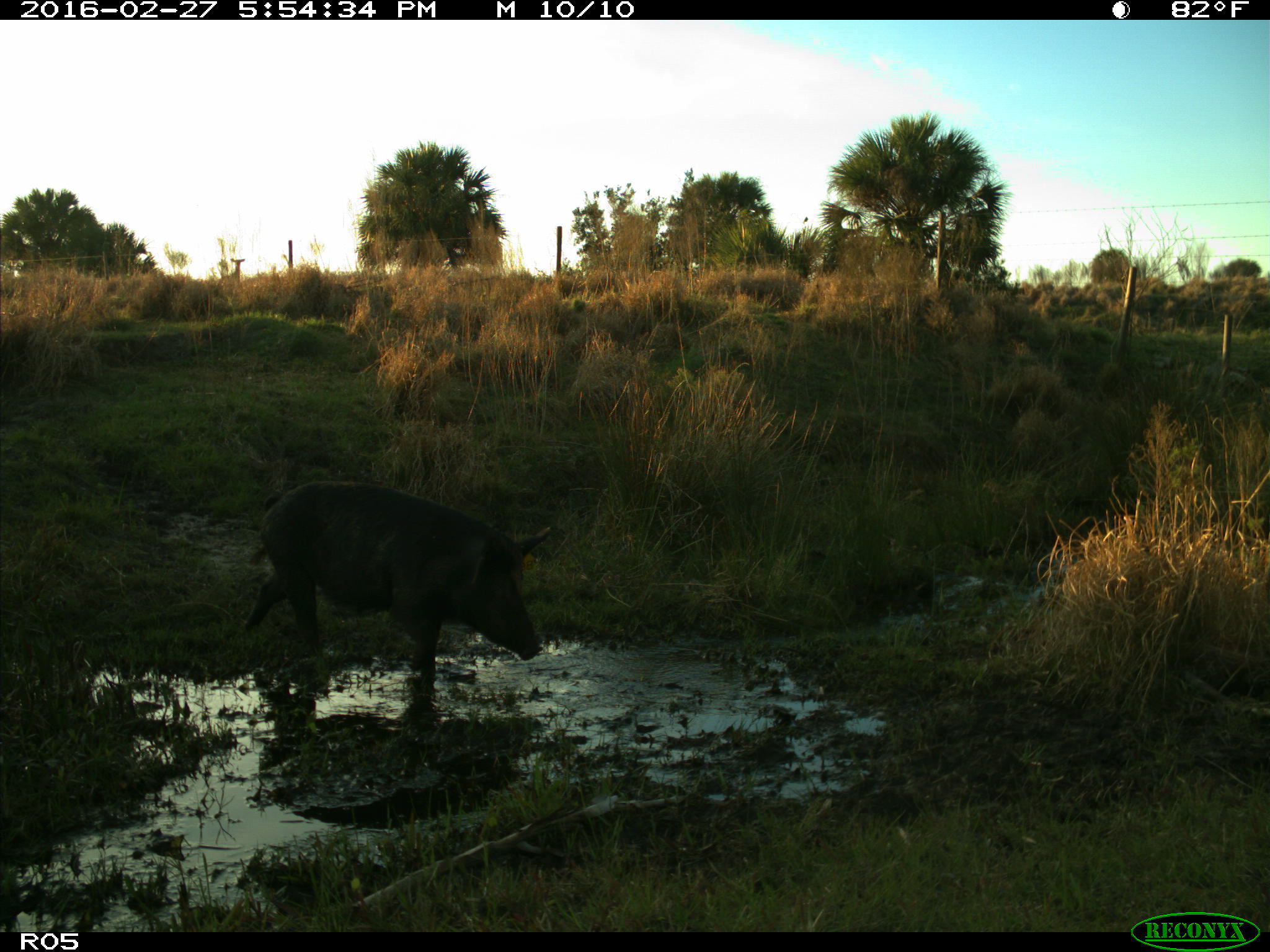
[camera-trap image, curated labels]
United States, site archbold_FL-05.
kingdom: Animalia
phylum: Chordata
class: Mammalia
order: Artiodactyla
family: Suidae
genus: Sus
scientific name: Sus scrofa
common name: wild boar